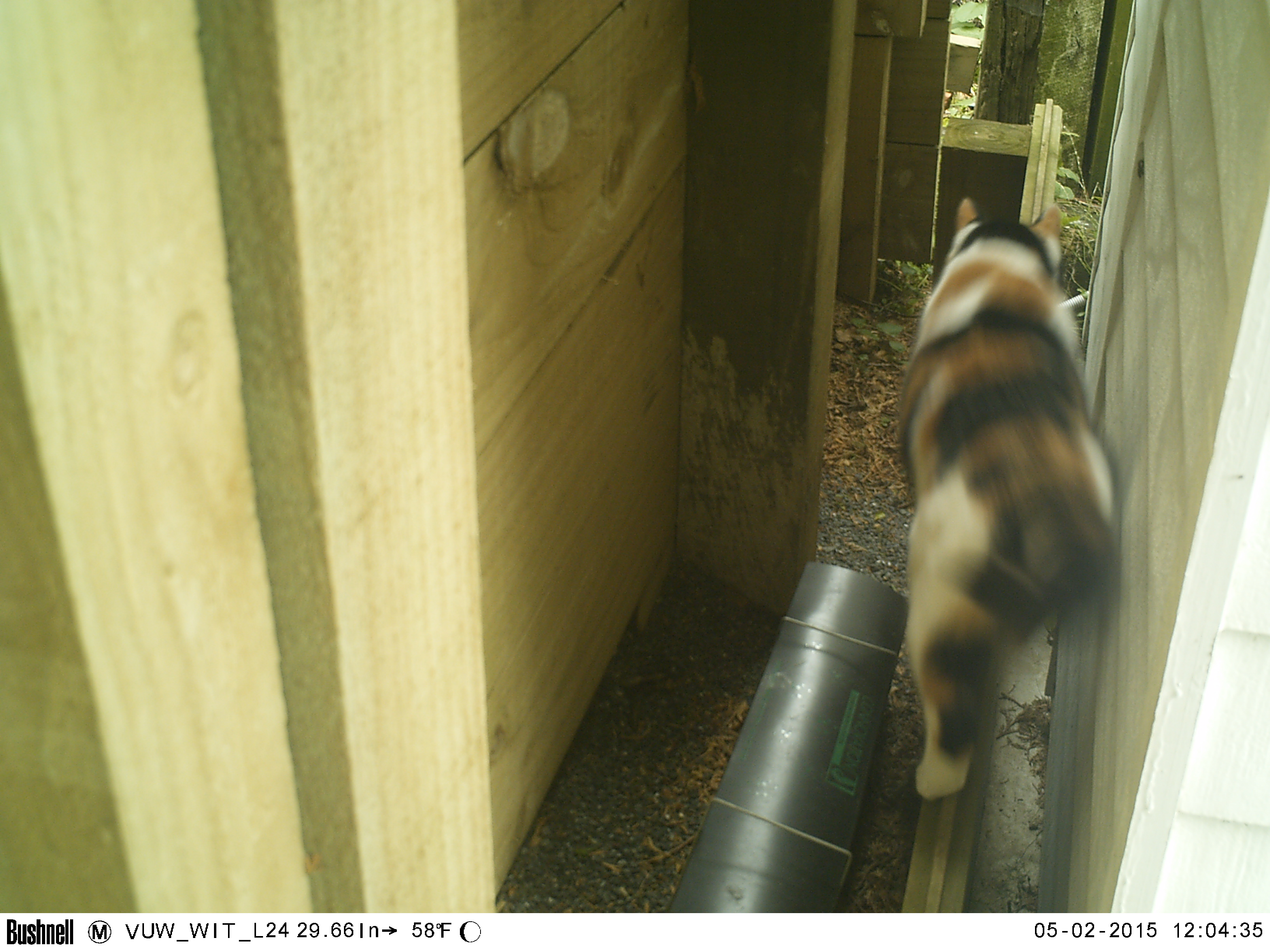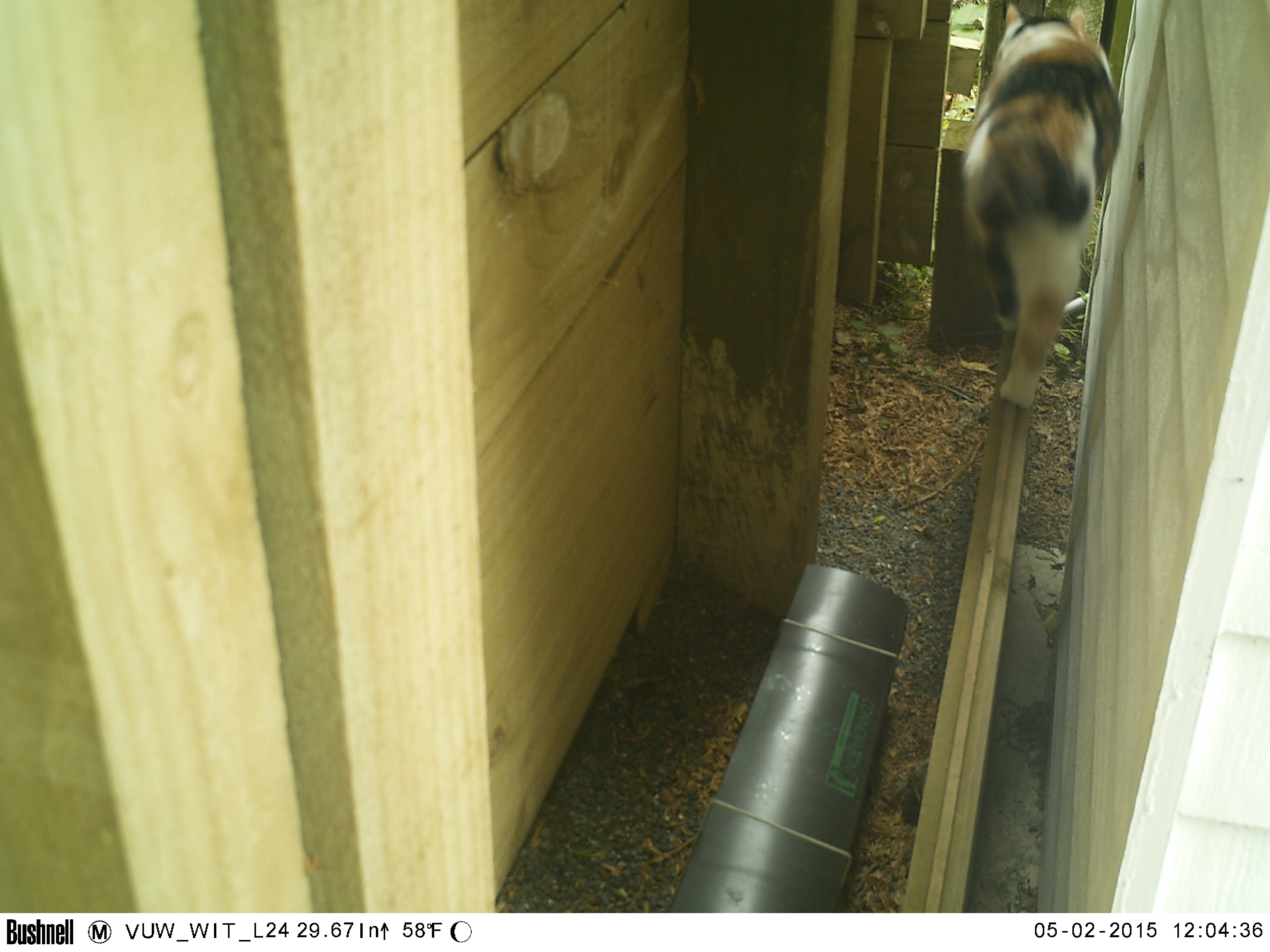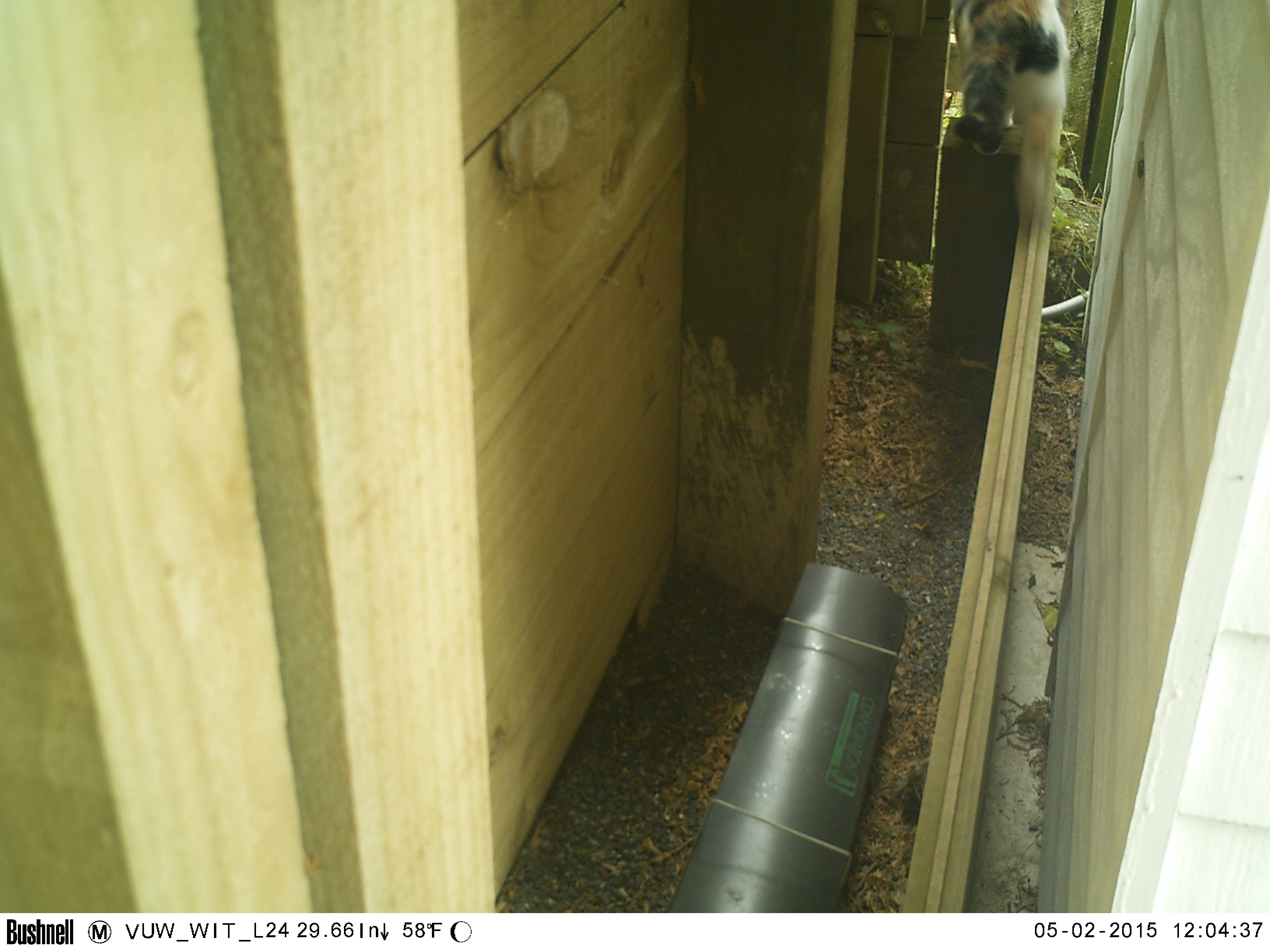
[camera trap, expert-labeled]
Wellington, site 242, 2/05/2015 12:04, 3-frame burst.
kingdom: Animalia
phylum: Chordata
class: Mammalia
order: Carnivora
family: Felidae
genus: Felis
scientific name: Felis catus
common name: cat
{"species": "cat (Felis catus)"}